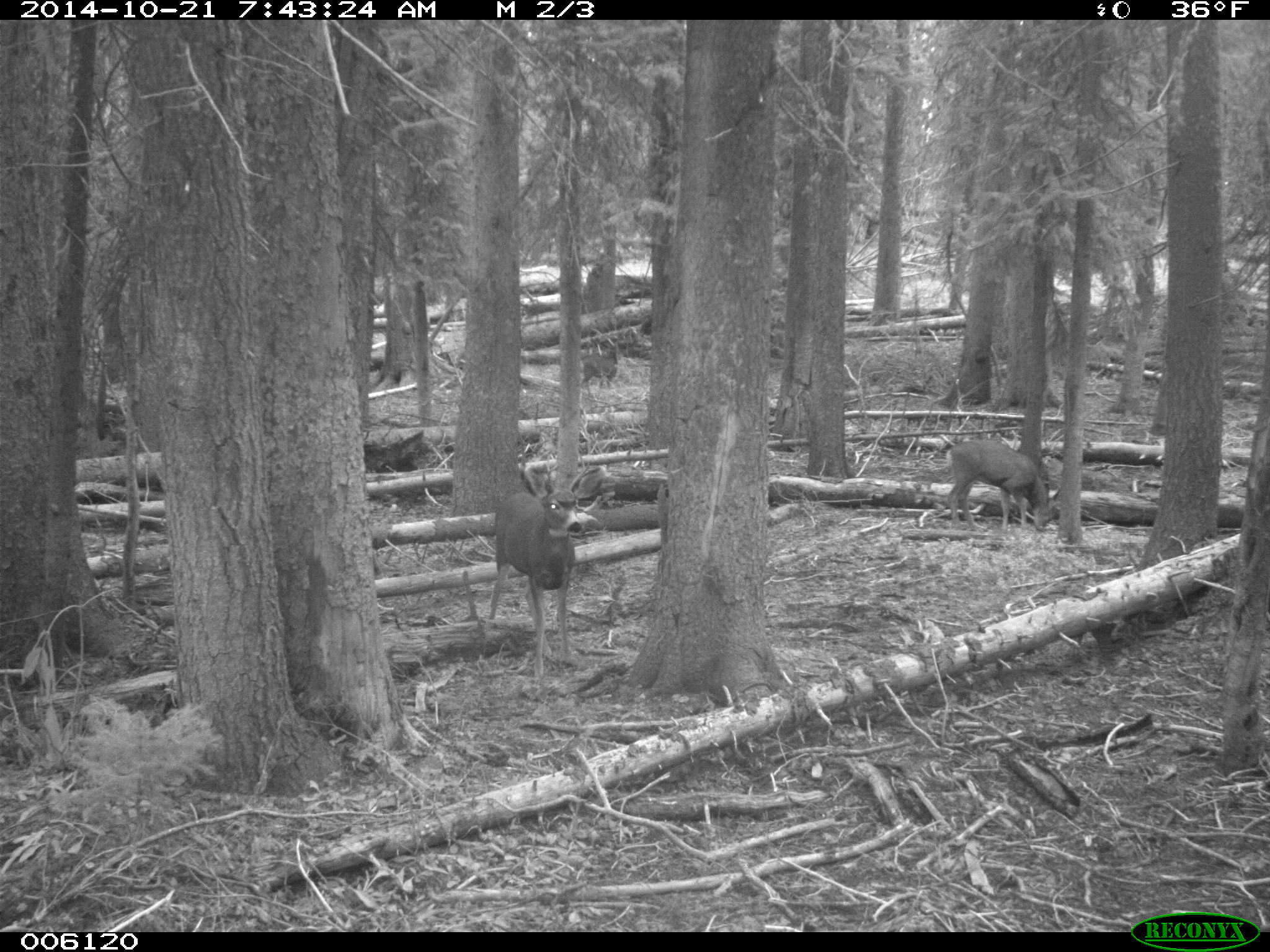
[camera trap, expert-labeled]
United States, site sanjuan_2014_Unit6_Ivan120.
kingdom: Animalia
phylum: Chordata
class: Mammalia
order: Artiodactyla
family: Cervidae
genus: Odocoileus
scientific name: Odocoileus hemionus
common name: mule deer